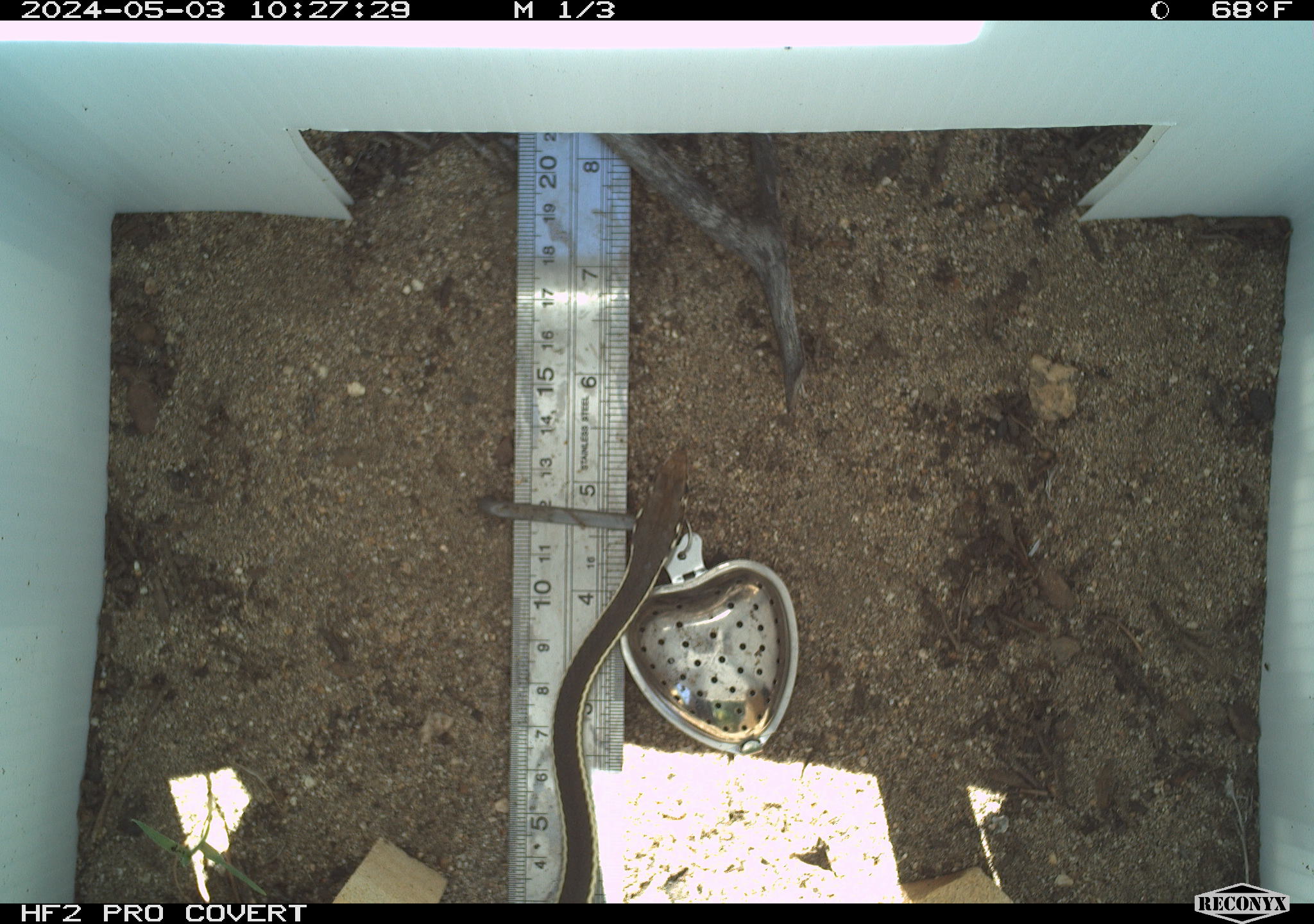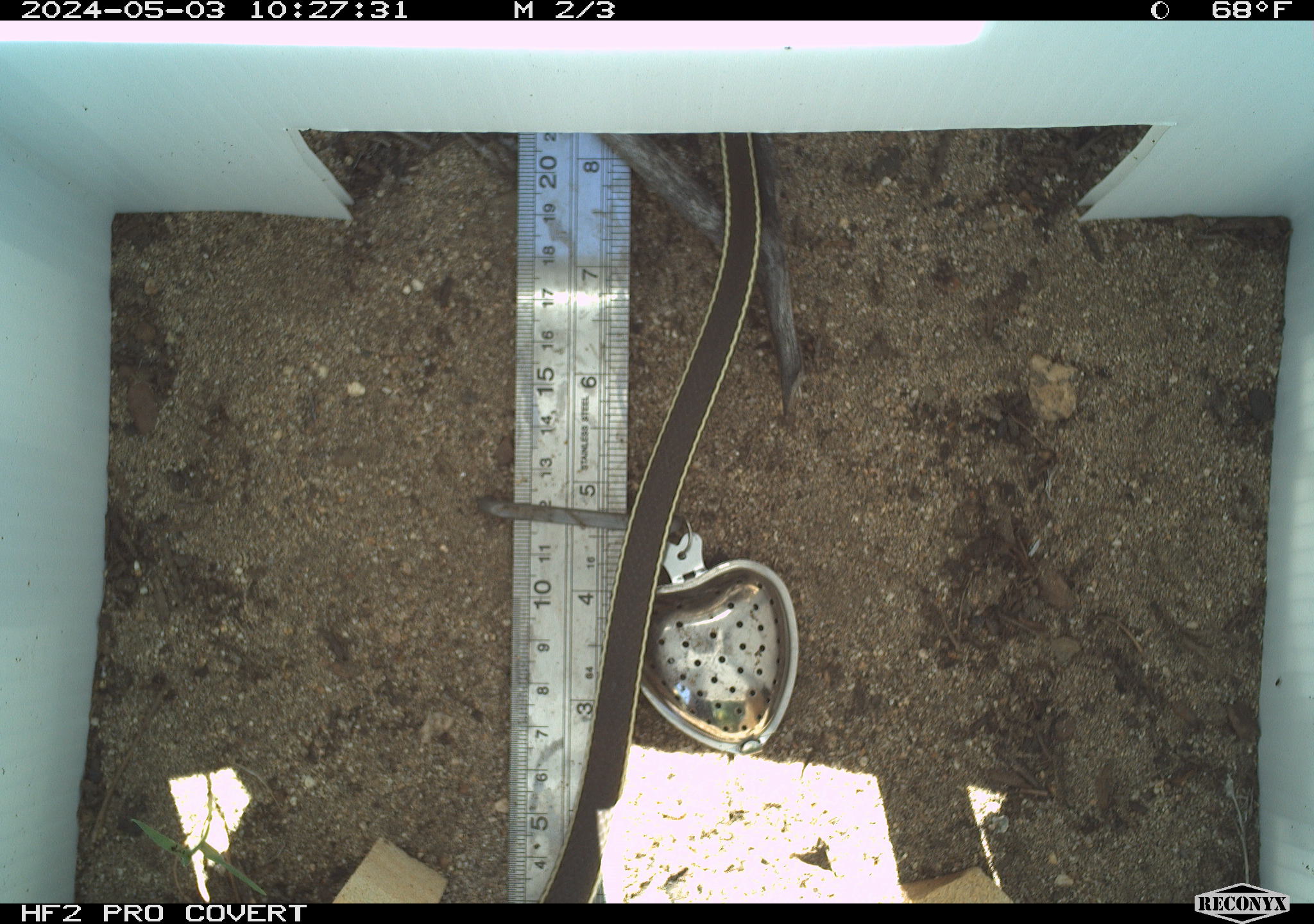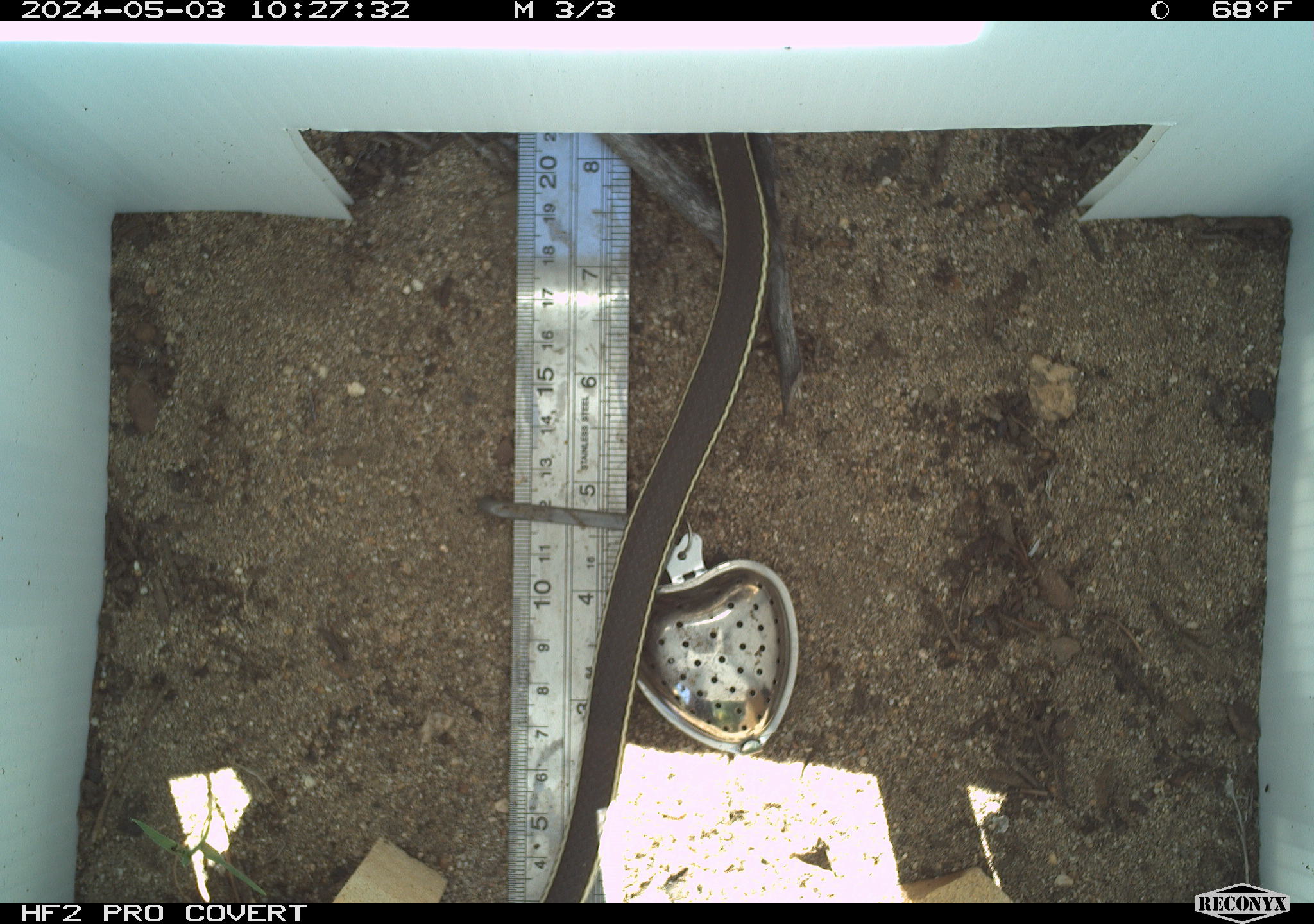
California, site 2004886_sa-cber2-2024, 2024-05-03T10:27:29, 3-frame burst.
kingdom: Animalia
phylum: Chordata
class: Reptilia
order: Squamata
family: Colubridae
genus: Masticophis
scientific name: Masticophis lateralis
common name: striped racer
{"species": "striped racer (Masticophis lateralis)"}